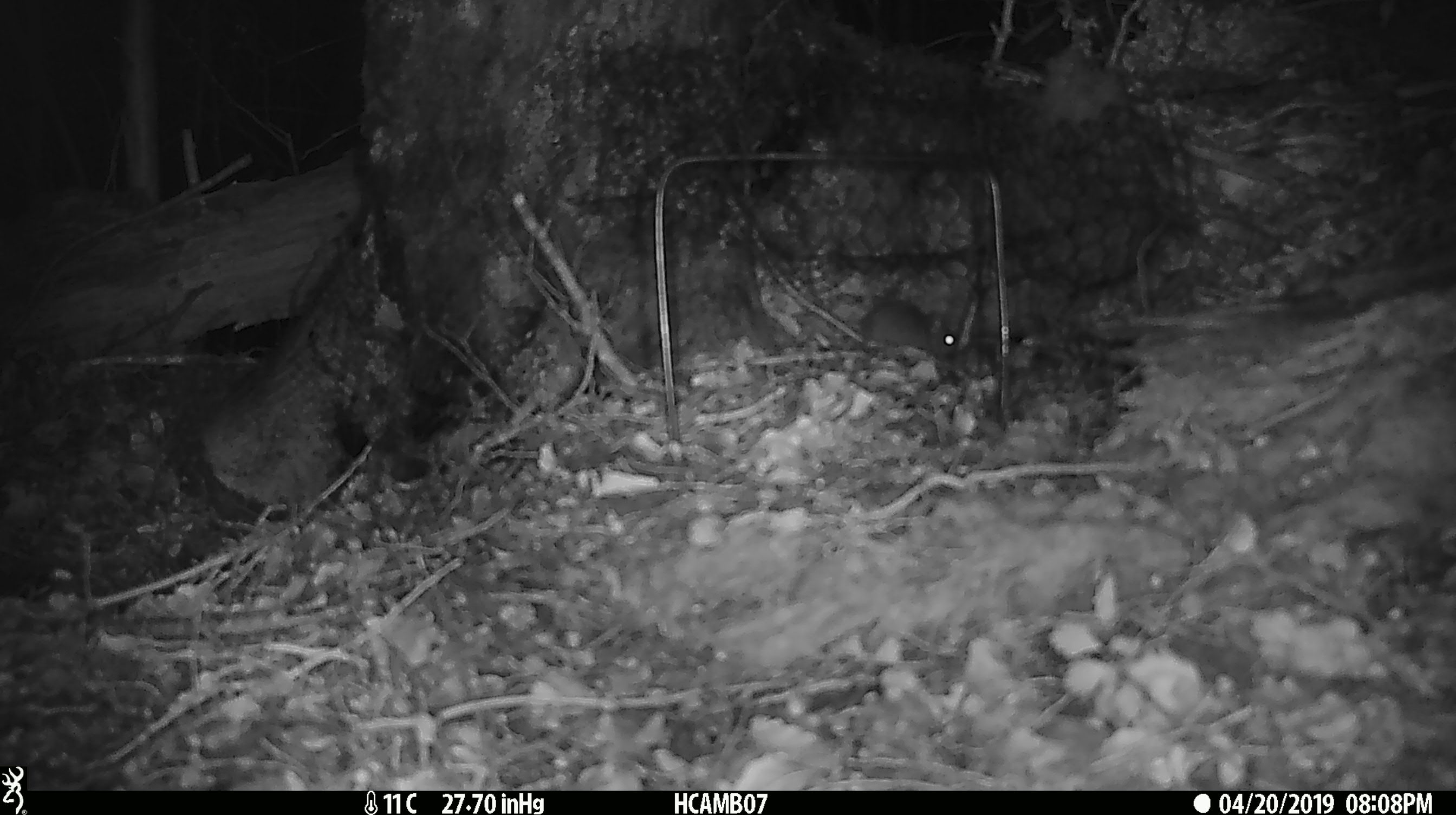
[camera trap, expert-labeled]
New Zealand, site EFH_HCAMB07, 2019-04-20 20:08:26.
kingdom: Animalia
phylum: Chordata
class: Mammalia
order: Rodentia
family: Muridae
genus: Mus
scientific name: Mus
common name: mouse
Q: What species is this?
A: Mouse (Mus).